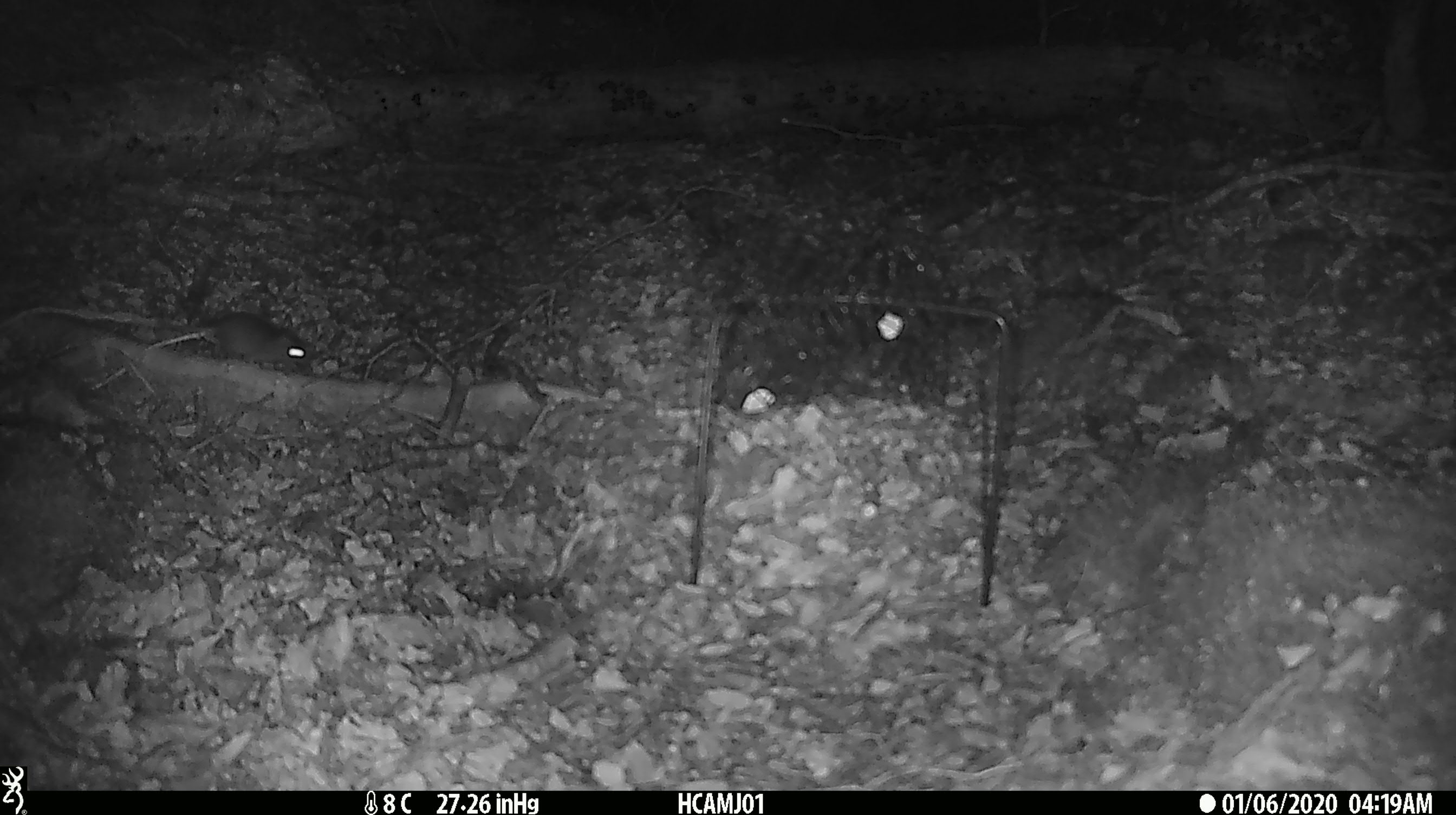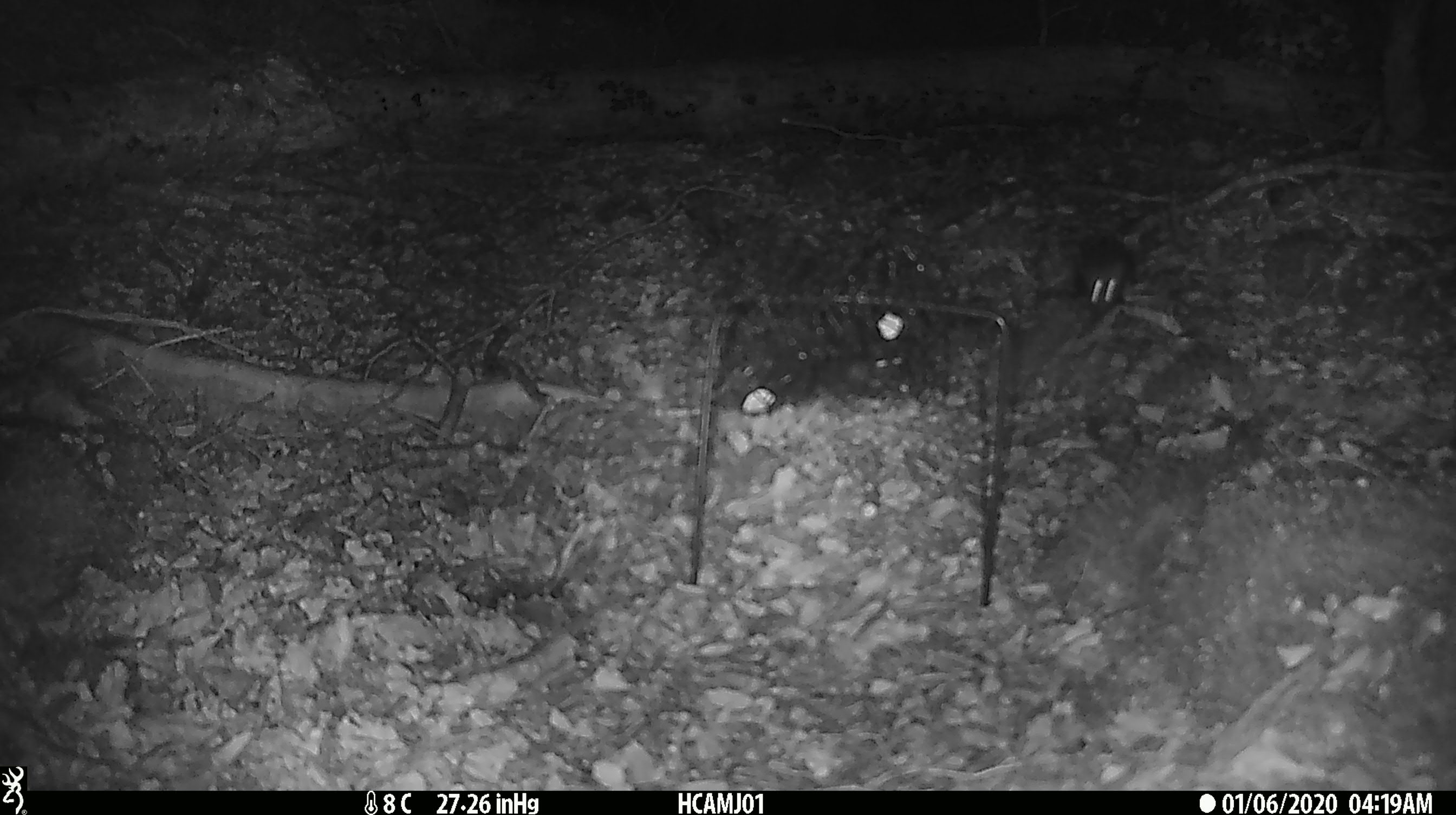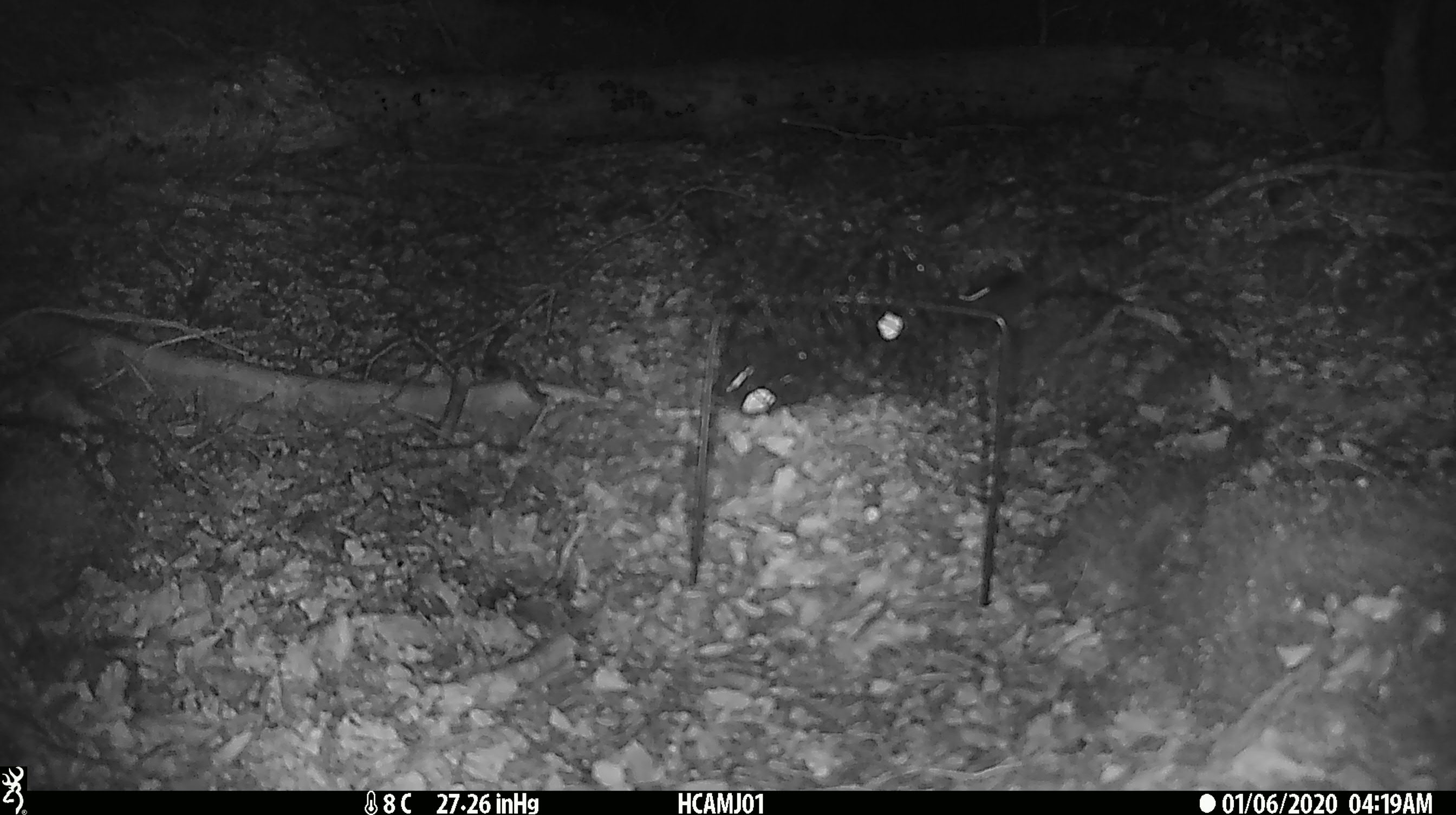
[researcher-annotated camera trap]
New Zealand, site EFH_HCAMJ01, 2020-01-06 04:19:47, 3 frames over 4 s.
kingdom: Animalia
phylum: Chordata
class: Mammalia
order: Rodentia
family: Muridae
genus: Mus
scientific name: Mus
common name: mouse